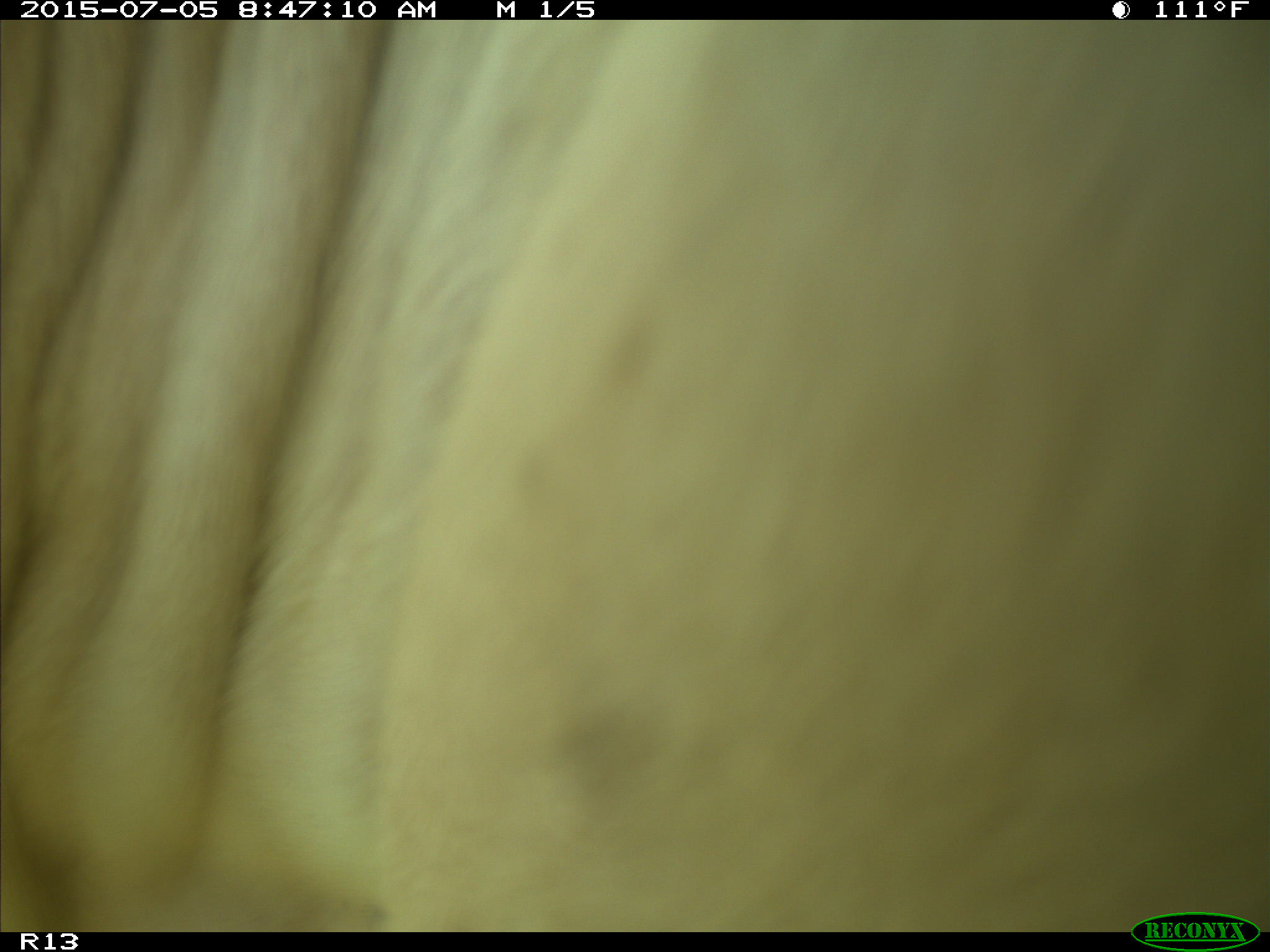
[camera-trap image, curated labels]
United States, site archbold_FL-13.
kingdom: Animalia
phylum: Chordata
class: Mammalia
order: Artiodactyla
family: Bovidae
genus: Bos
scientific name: Bos taurus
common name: domestic cow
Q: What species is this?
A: Bos taurus (domestic cow).